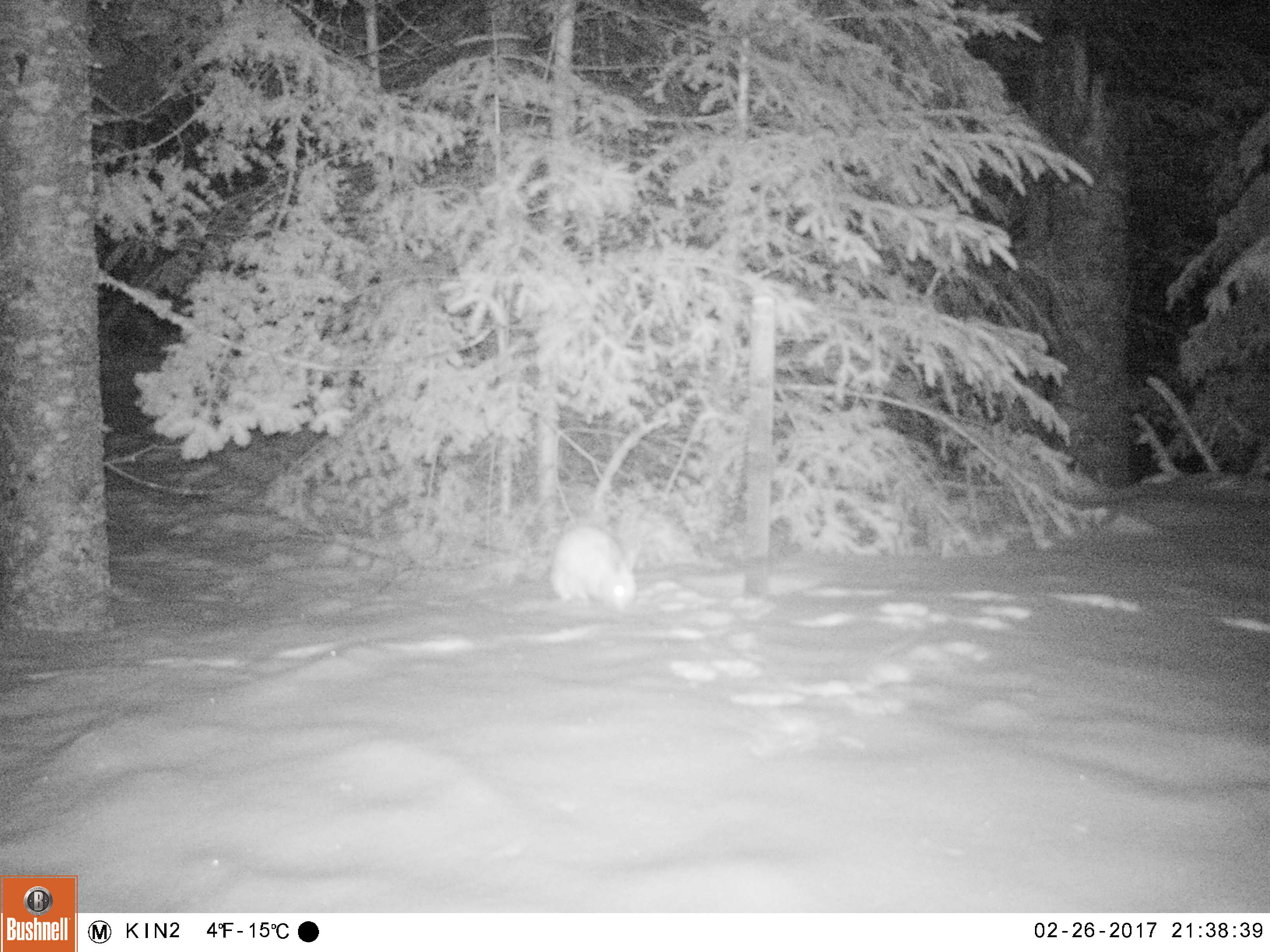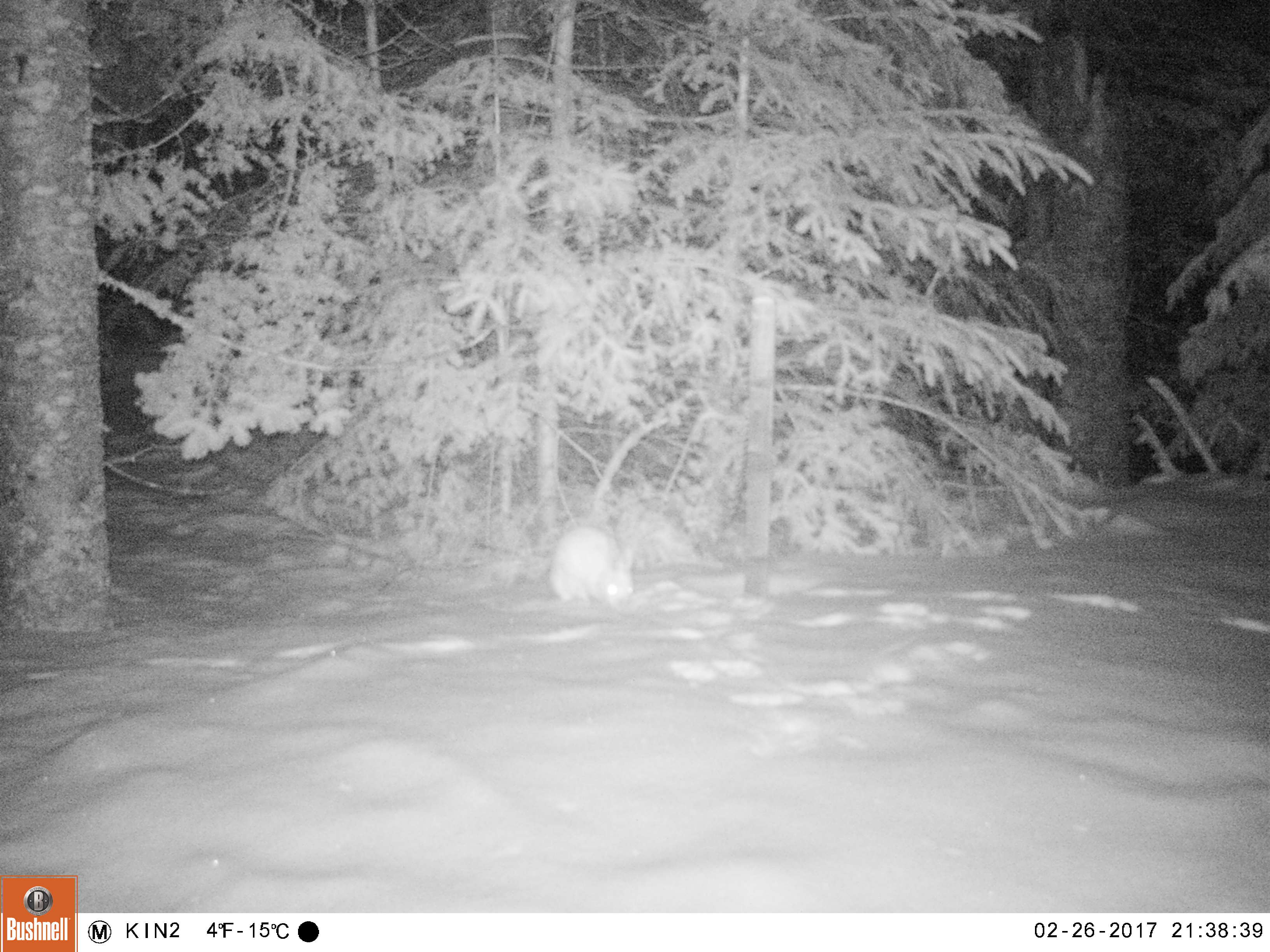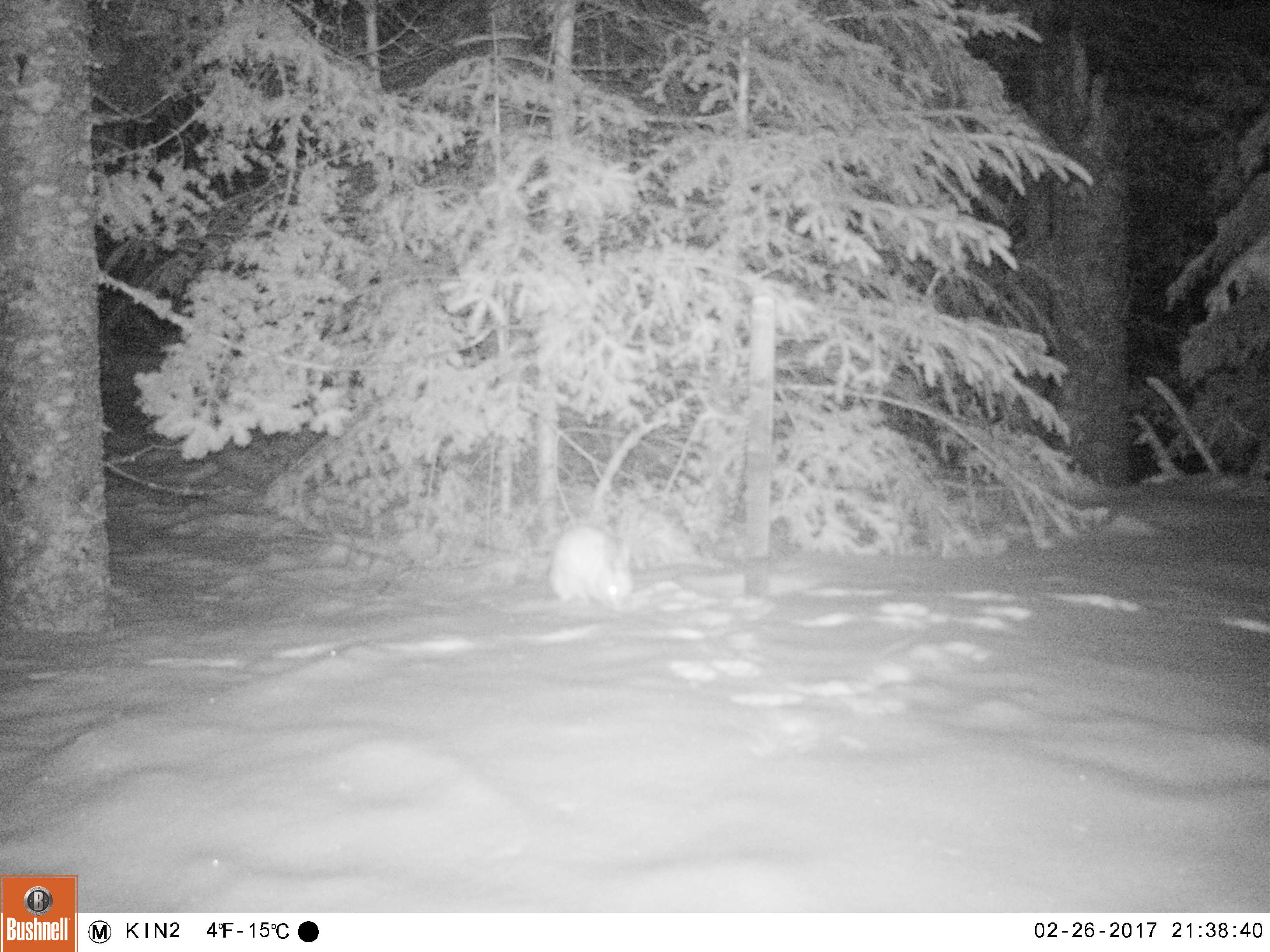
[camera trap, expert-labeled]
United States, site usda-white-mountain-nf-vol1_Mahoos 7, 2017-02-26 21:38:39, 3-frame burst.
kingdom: Animalia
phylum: Chordata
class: Mammalia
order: Lagomorpha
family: Leporidae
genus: Lepus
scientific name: Lepus americanus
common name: snowshoe hare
Snowshoe hare (Lepus americanus).